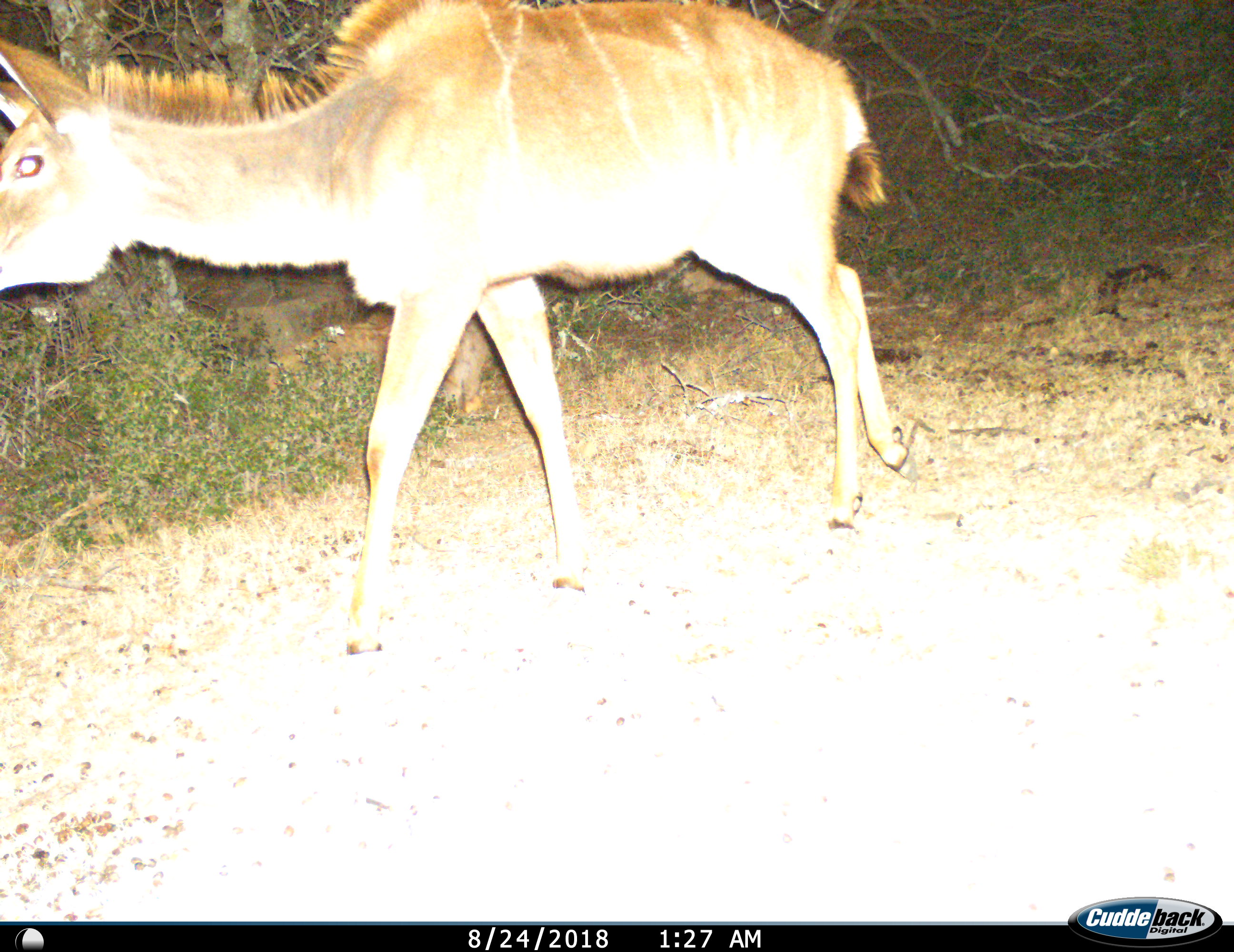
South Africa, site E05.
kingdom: Animalia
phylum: Chordata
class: Mammalia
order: Artiodactyla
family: Bovidae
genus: Tragelaphus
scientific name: Tragelaphus strepsiceros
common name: greater kudu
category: kudu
Kudu (greater kudu) (Tragelaphus strepsiceros), count 1. Behavior (volunteer vote fractions): standing 9%, resting 0%, moving 100%, interacting 0%. Young present (vote fraction): 0%. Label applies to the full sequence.